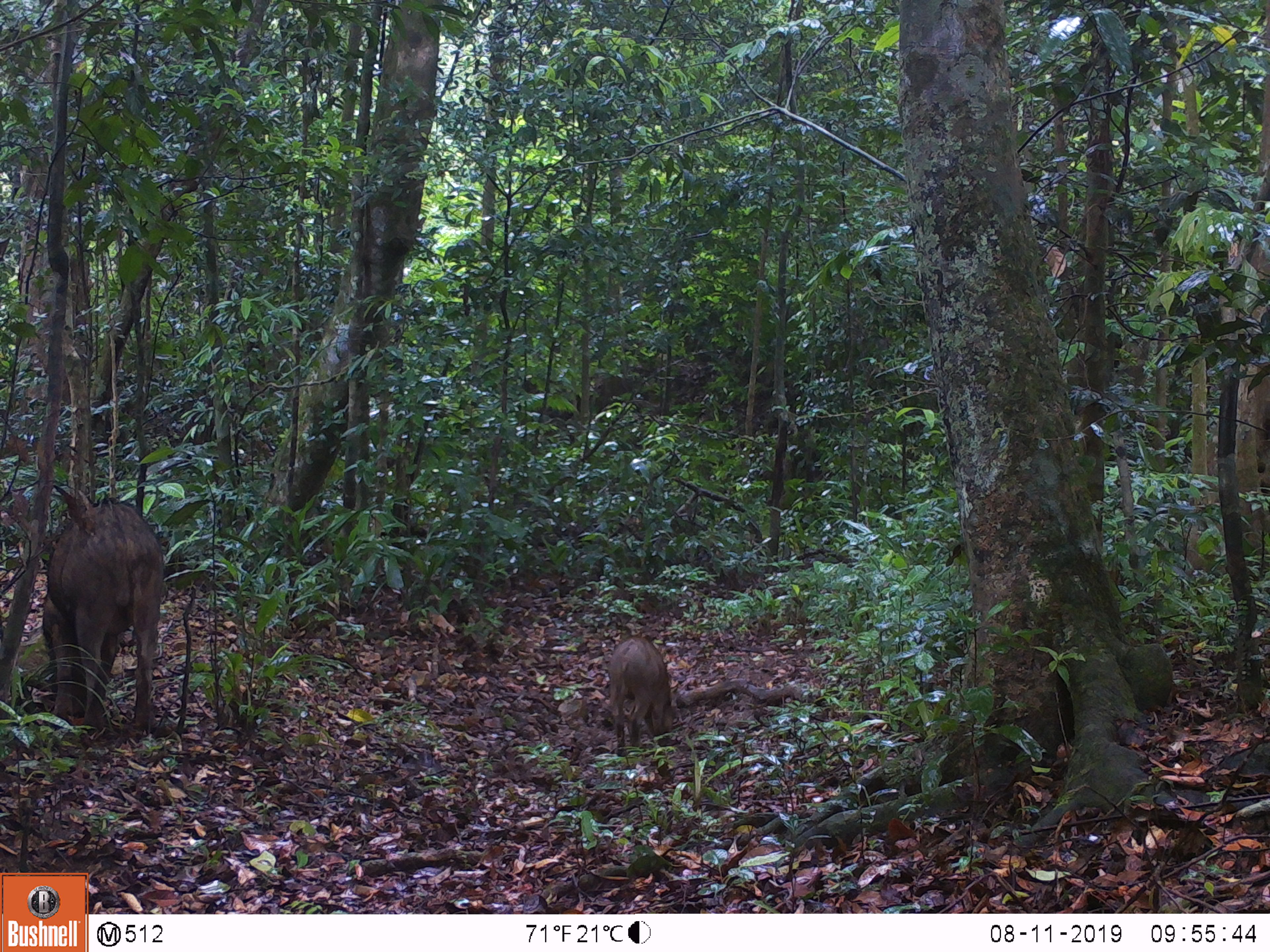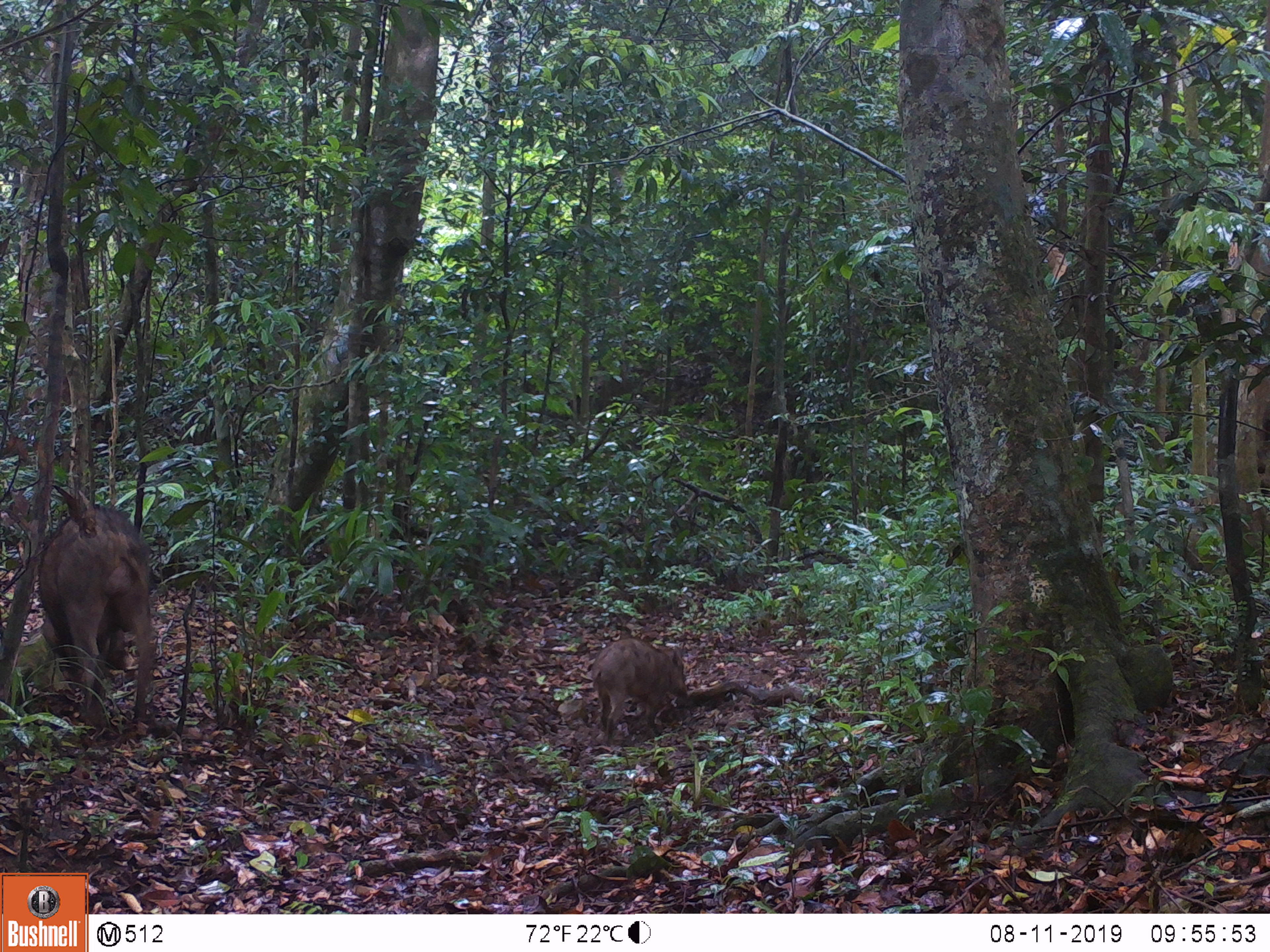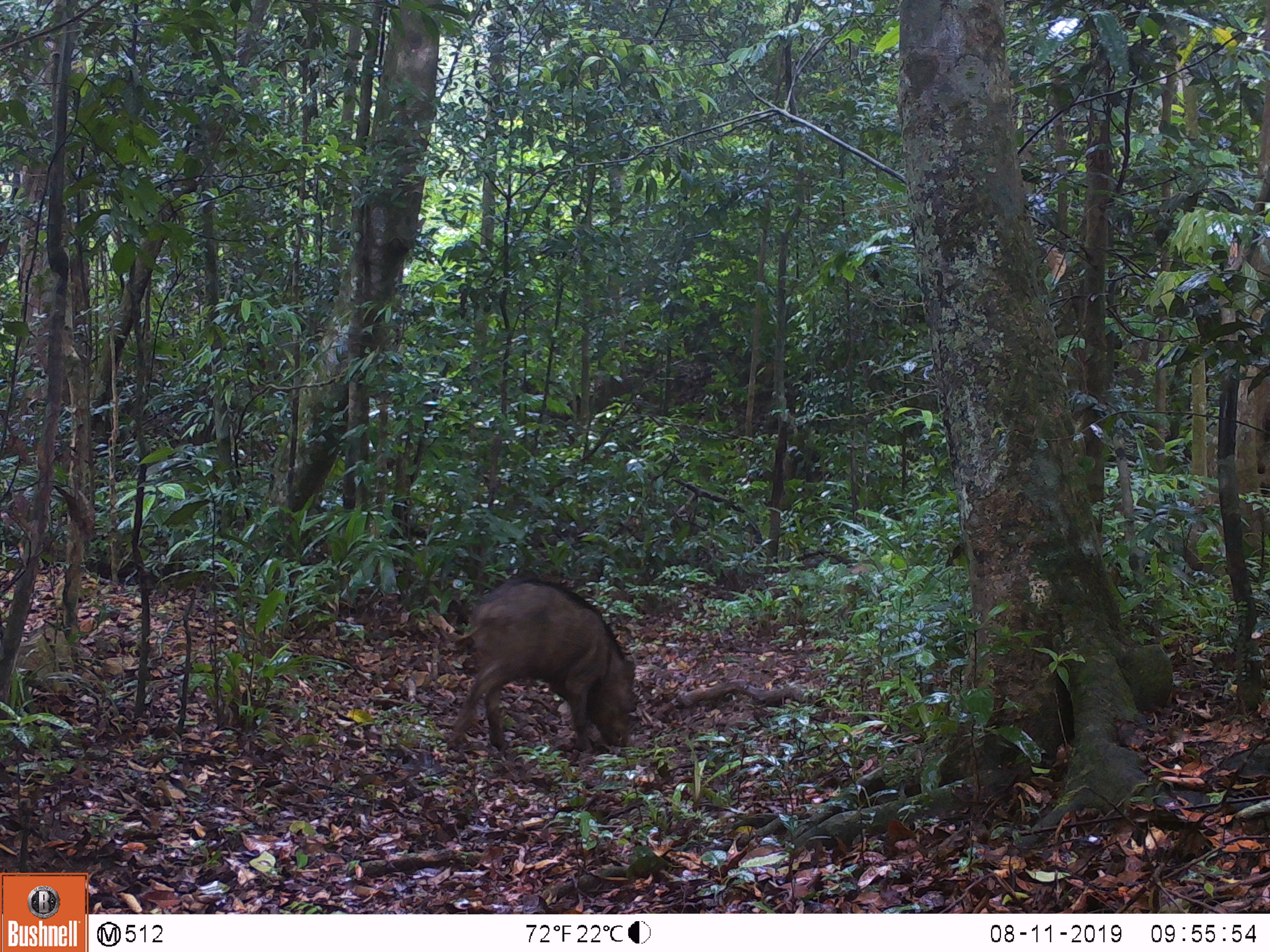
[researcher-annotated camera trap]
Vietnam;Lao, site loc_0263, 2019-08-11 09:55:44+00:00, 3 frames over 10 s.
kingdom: Animalia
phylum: Chordata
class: Mammalia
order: Artiodactyla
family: Suidae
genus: Sus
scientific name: Sus scrofa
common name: eurasian wild pig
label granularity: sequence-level